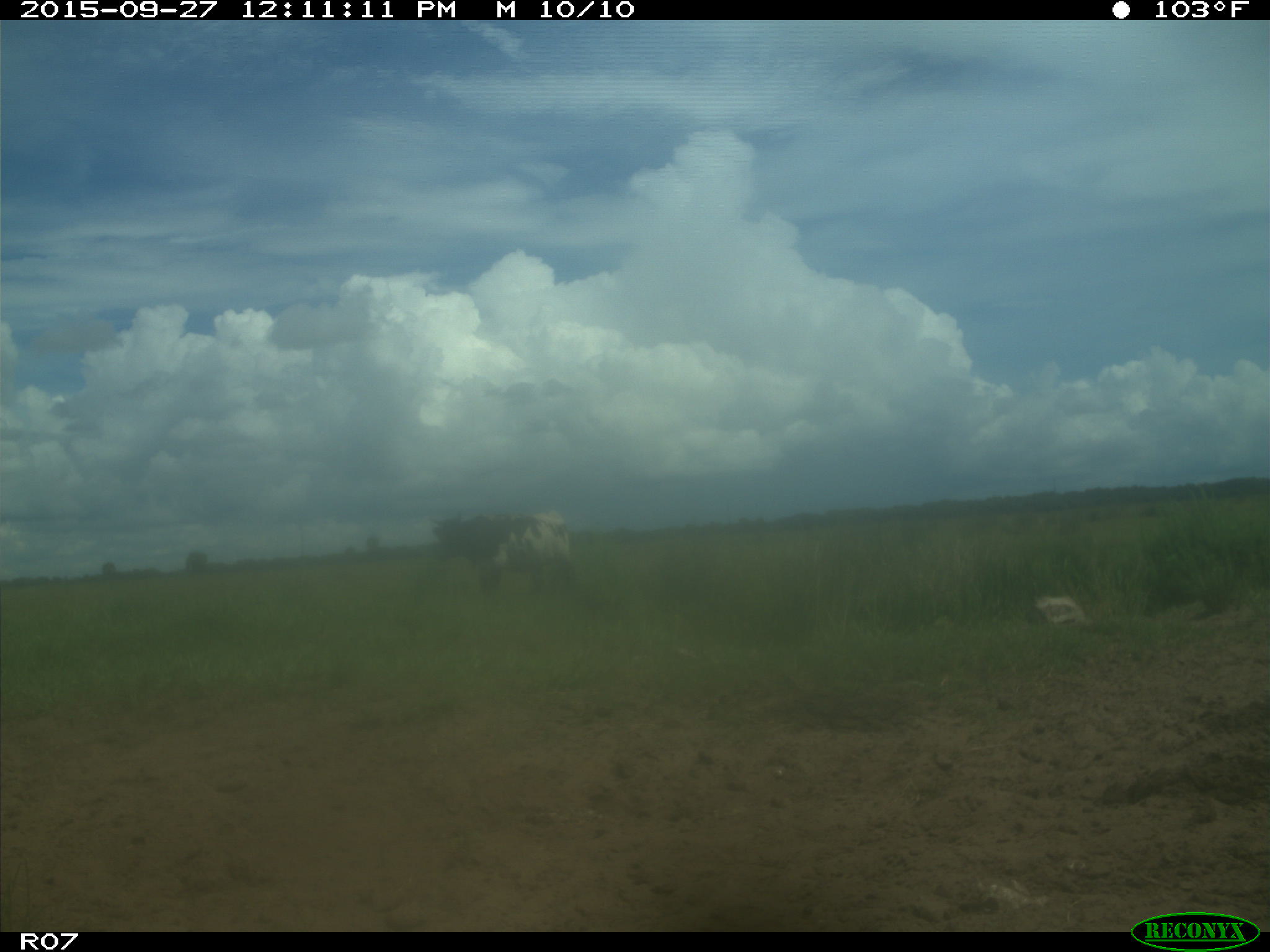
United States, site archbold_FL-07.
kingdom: Animalia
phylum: Chordata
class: Mammalia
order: Artiodactyla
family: Bovidae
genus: Bos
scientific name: Bos taurus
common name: domestic cow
Bos taurus (domestic cow).